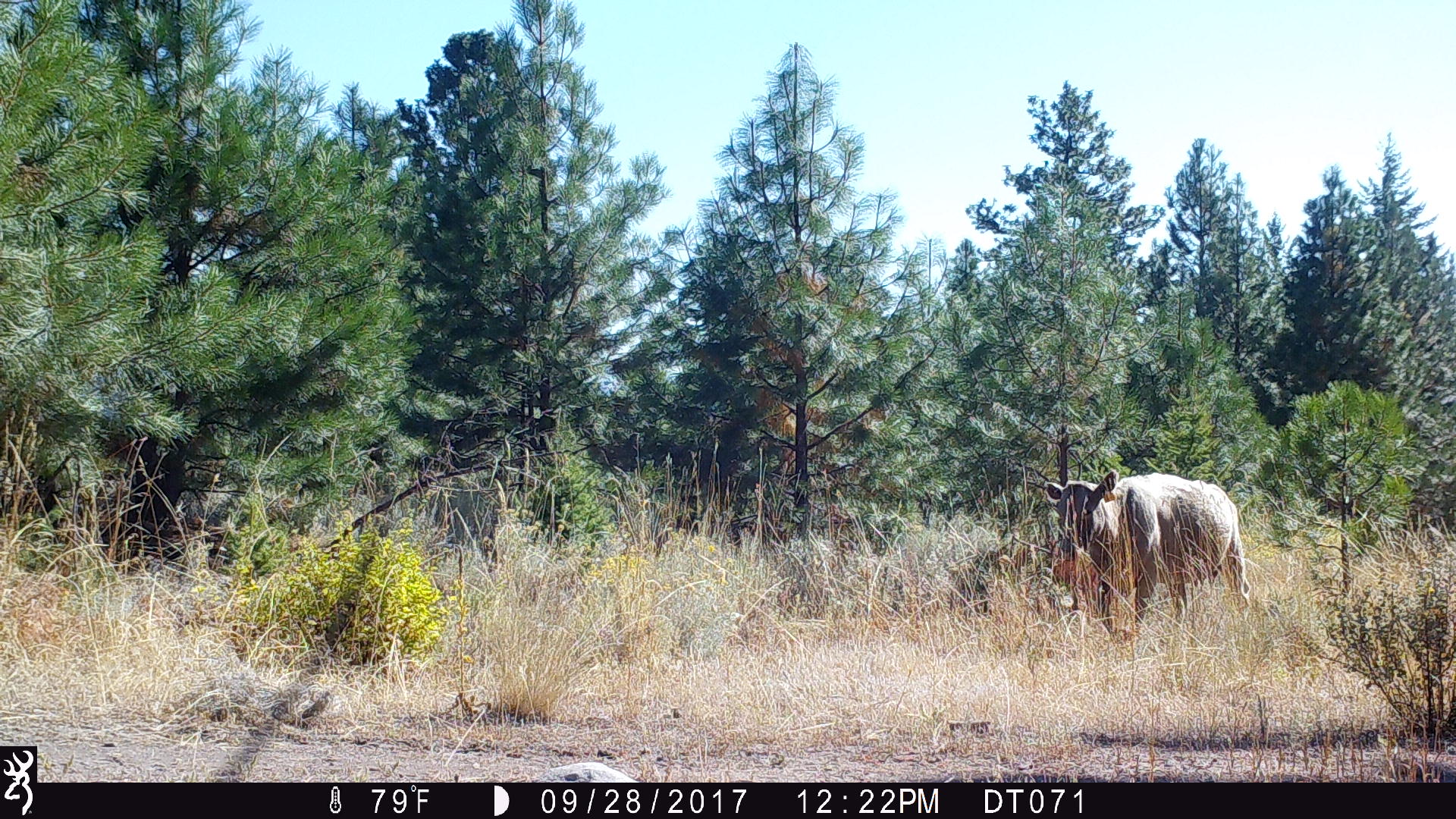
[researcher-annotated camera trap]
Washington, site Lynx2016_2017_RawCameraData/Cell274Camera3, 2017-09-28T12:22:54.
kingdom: Animalia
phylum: Chordata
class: Mammalia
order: Artiodactyla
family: Bovidae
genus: Bos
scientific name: Bos taurus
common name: domestic cattle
Domestic cattle (Bos taurus). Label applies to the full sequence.